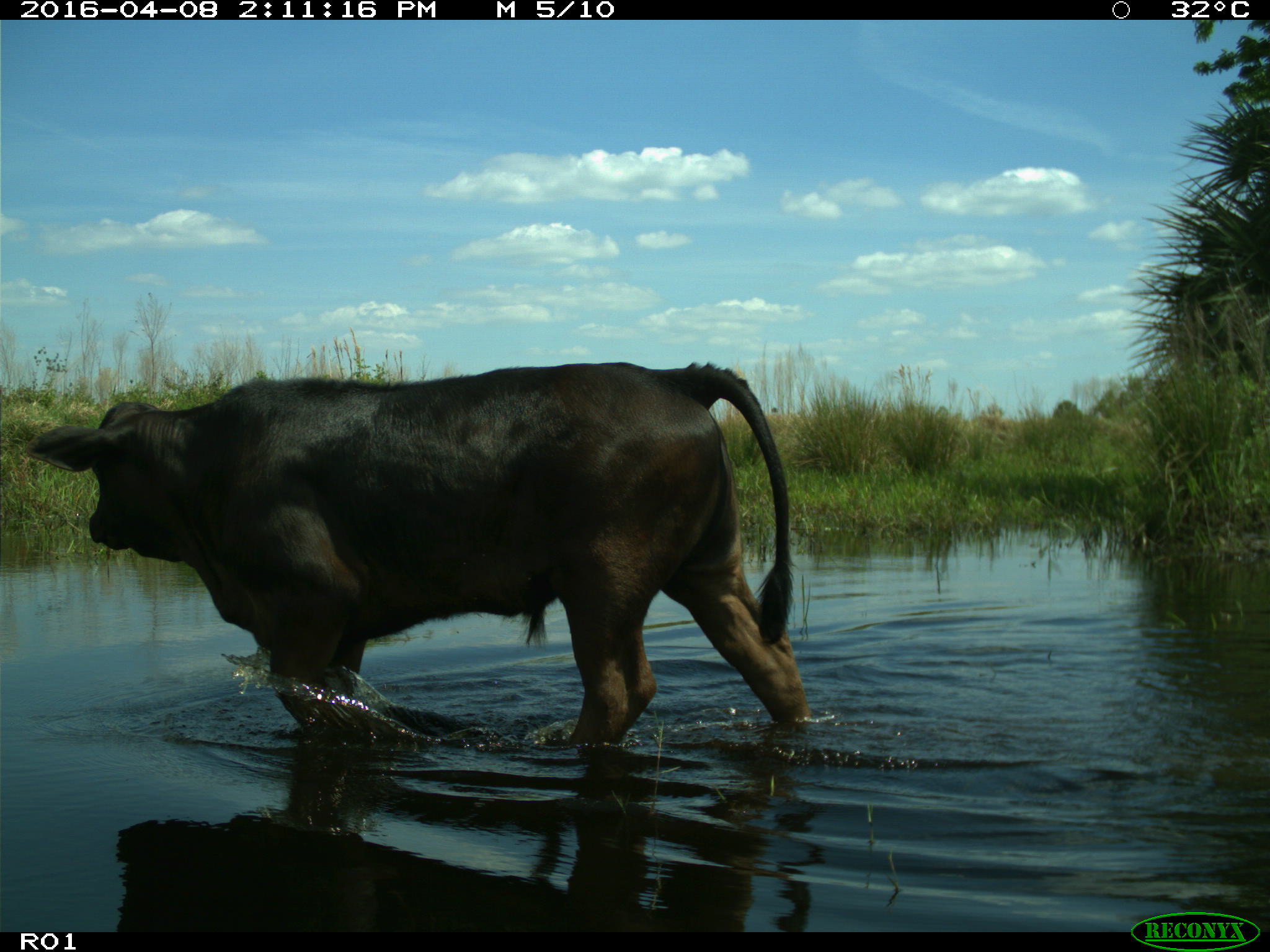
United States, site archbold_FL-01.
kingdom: Animalia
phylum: Chordata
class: Mammalia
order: Artiodactyla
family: Bovidae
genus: Bos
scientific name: Bos taurus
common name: domestic cow